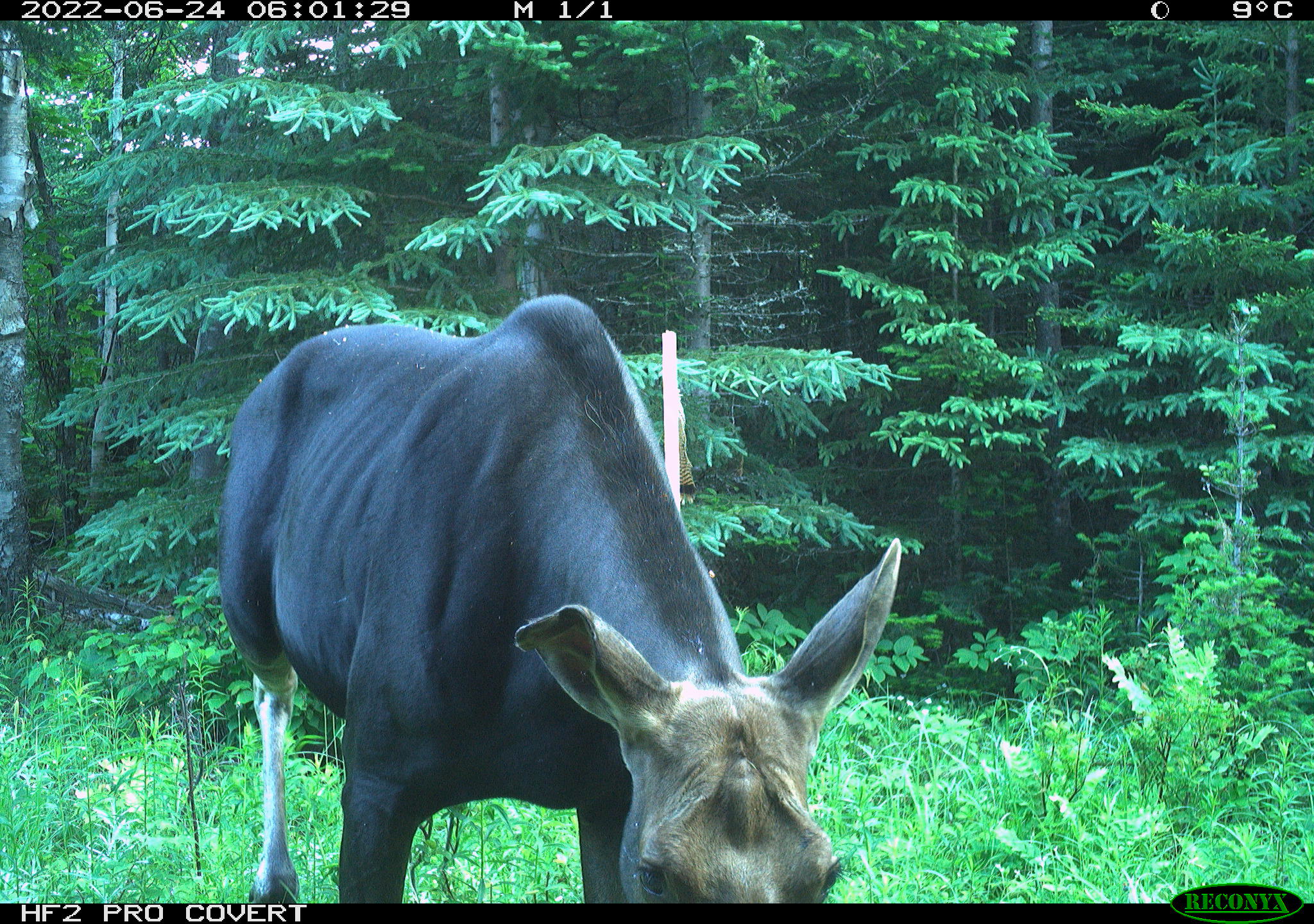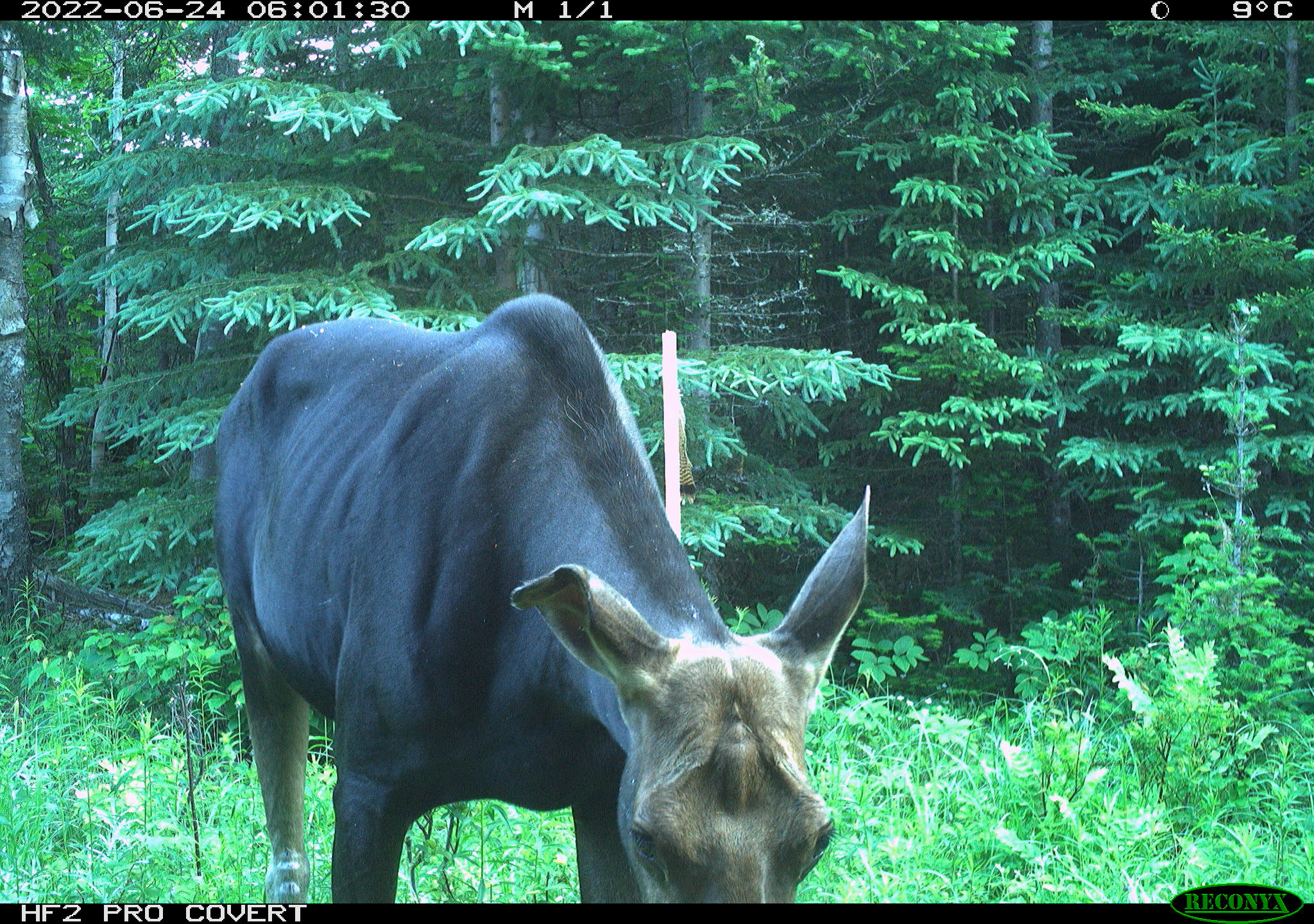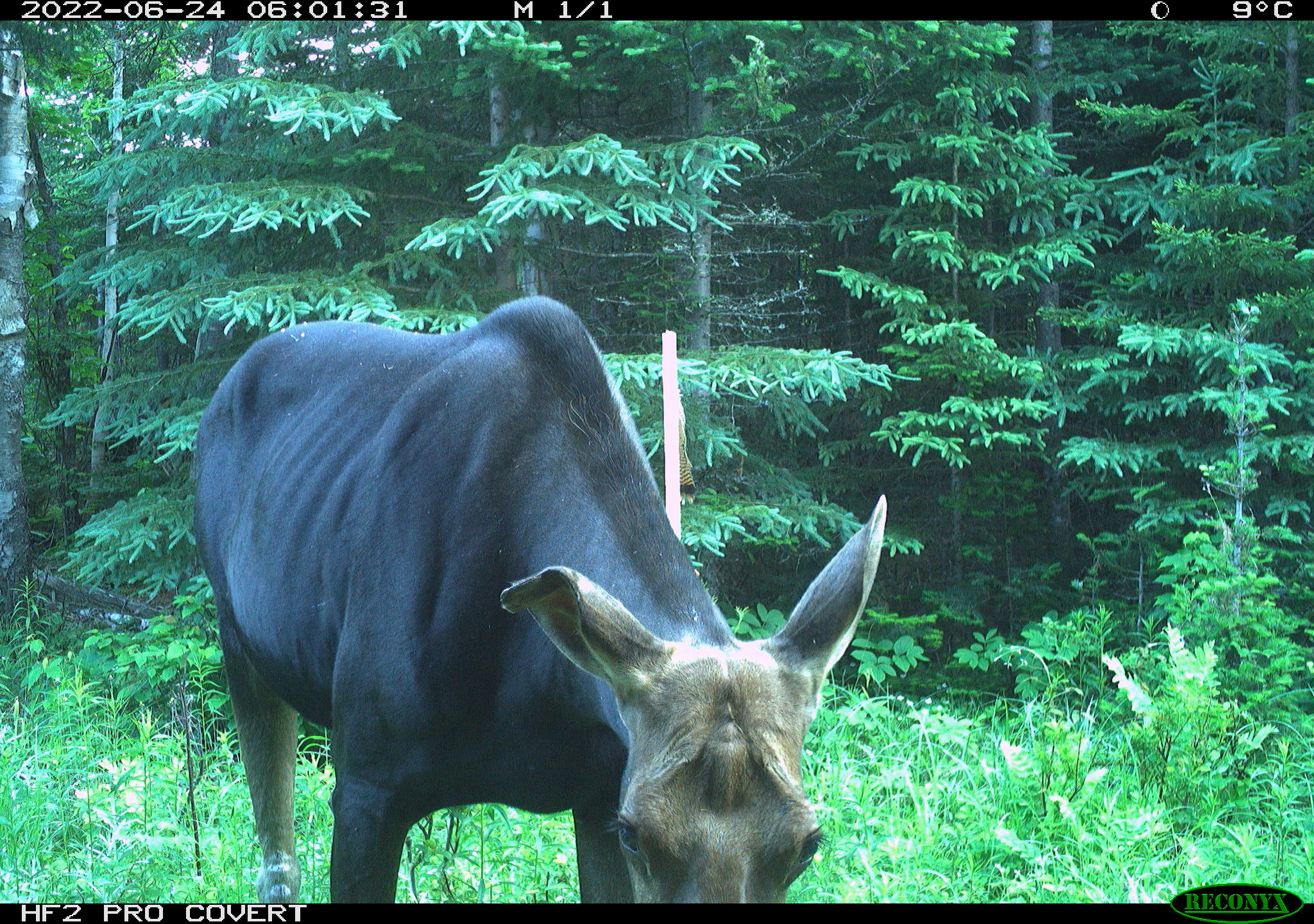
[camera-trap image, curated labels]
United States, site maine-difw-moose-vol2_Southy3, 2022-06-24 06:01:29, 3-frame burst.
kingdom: Animalia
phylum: Chordata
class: Mammalia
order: Artiodactyla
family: Cervidae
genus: Alces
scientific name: Alces alces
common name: moose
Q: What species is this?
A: Moose (Alces alces).